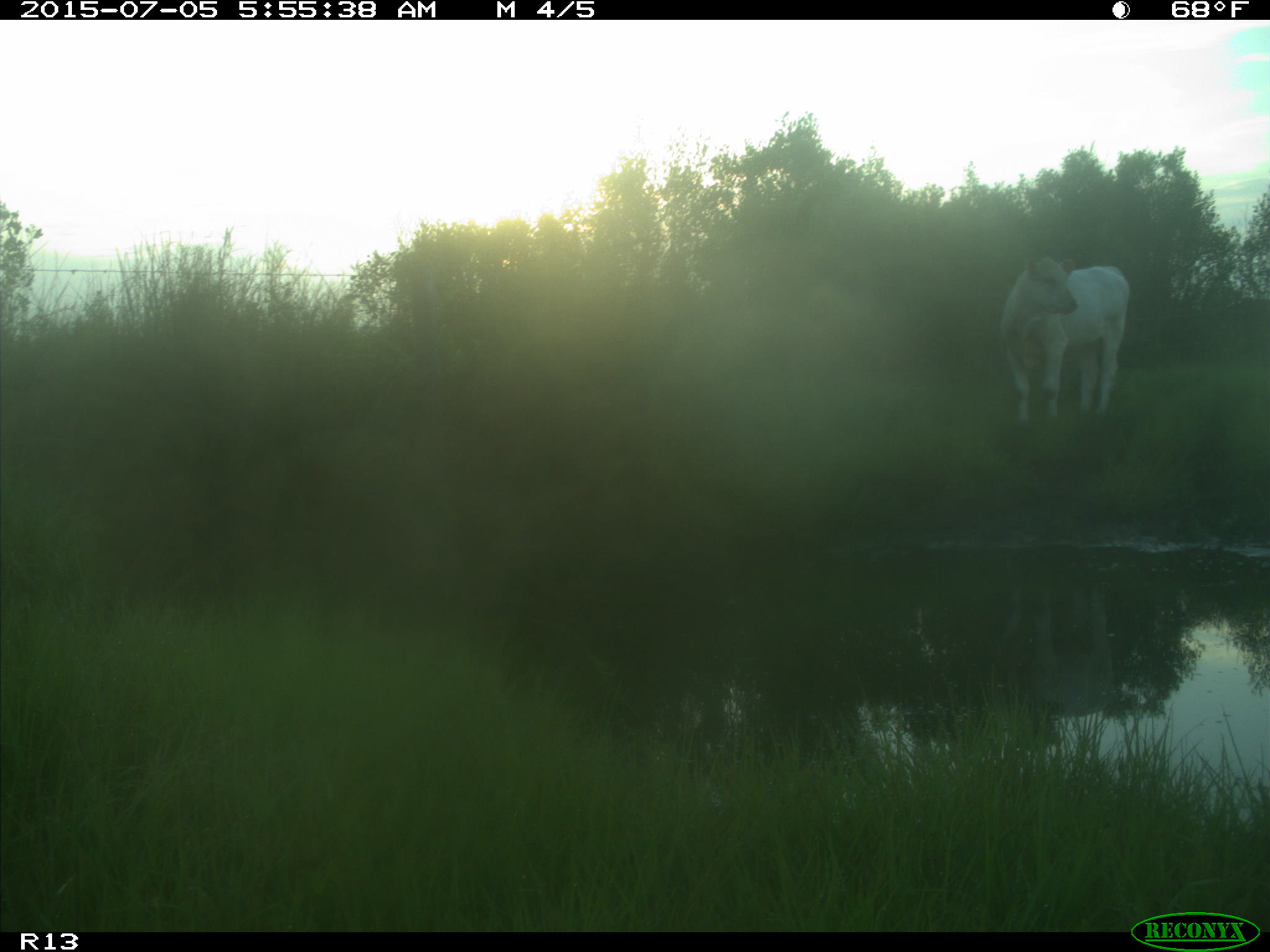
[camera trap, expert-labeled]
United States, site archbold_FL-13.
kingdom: Animalia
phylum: Chordata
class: Mammalia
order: Artiodactyla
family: Bovidae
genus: Bos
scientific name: Bos taurus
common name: domestic cow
Bos taurus (domestic cow).